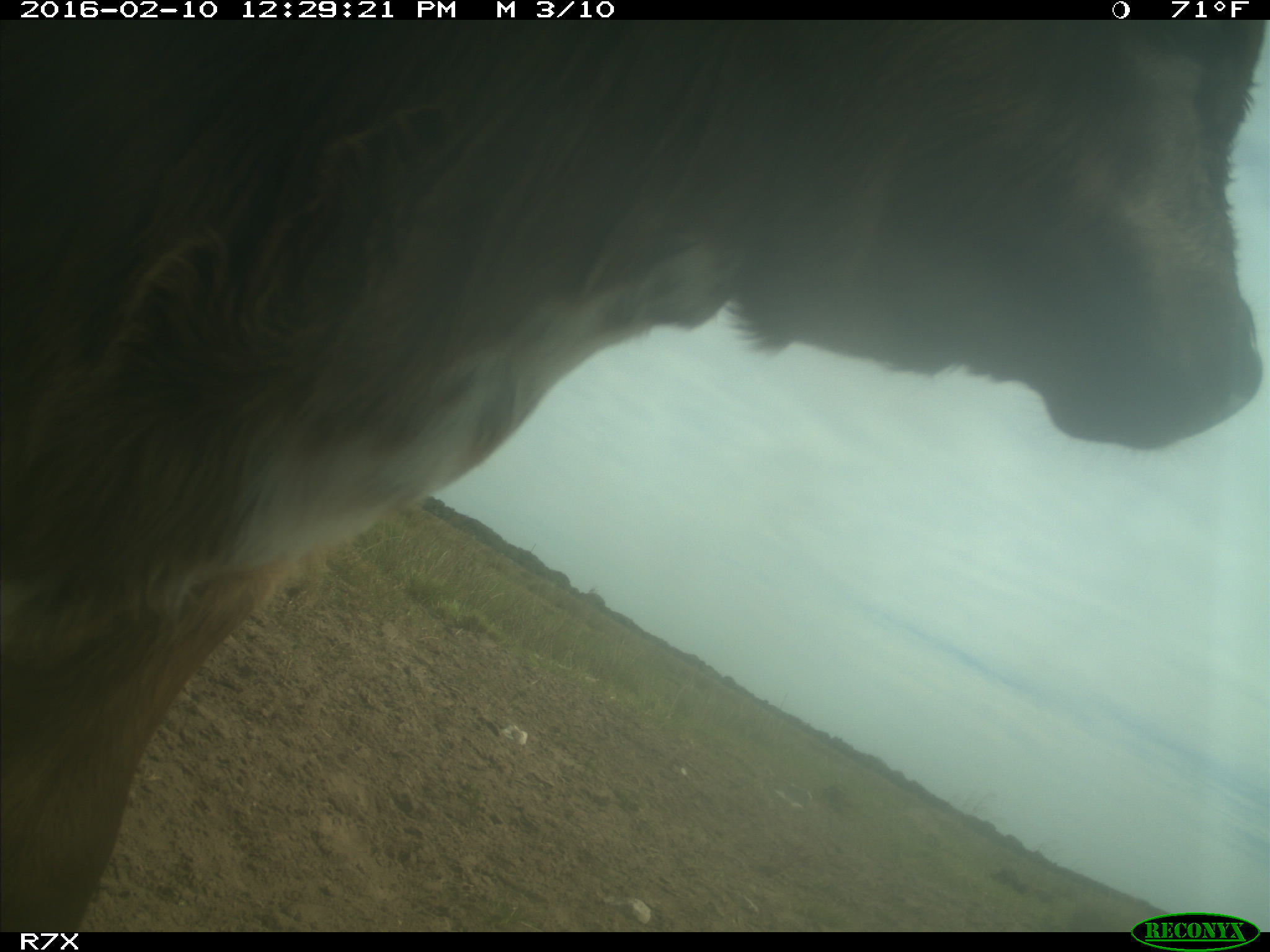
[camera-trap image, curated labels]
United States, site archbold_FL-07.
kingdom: Animalia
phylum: Chordata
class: Mammalia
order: Artiodactyla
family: Bovidae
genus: Bos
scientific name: Bos taurus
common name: domestic cow